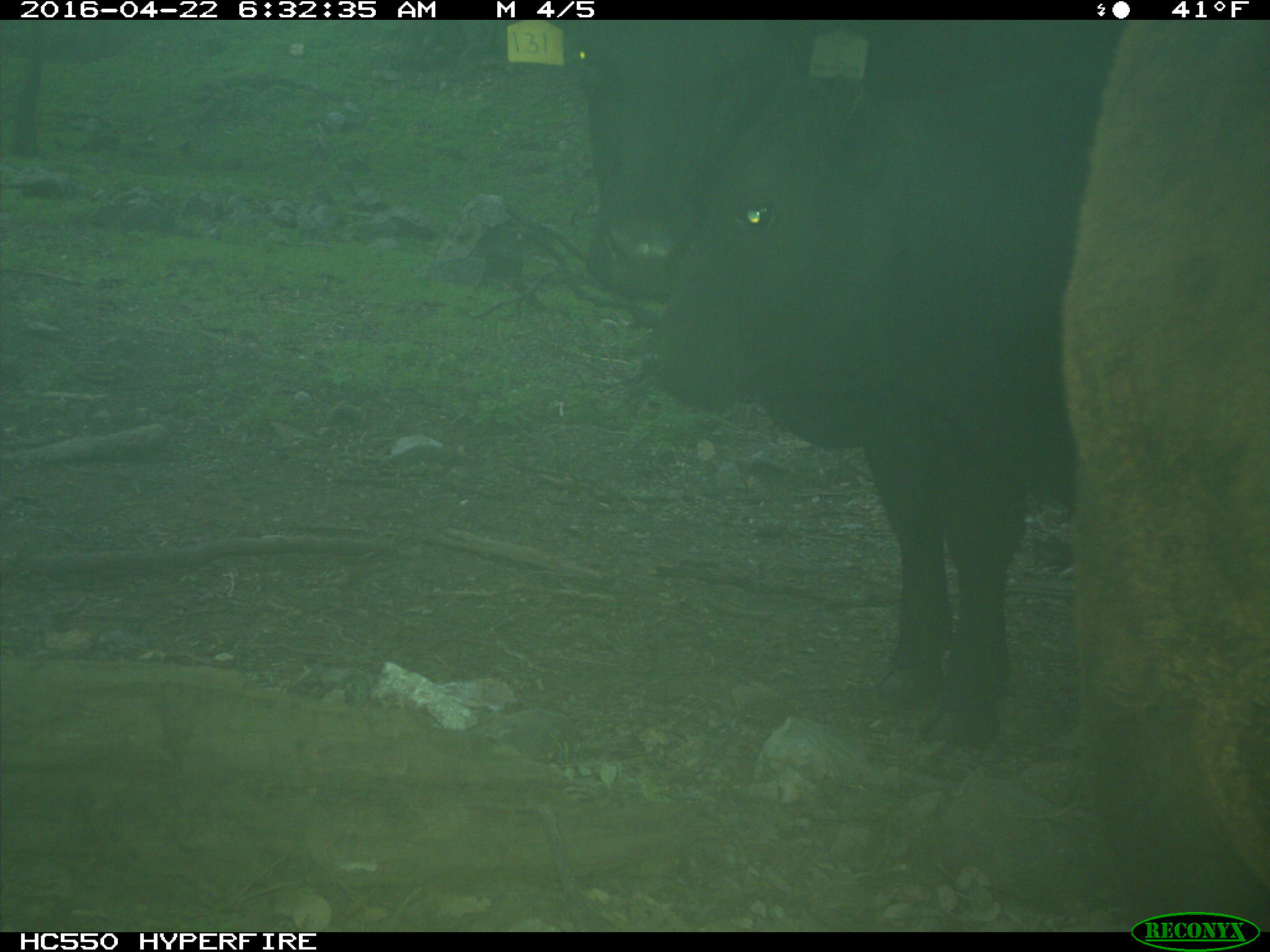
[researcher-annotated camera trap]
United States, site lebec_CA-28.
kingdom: Animalia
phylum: Chordata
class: Mammalia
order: Artiodactyla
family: Bovidae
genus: Bos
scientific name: Bos taurus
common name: domestic cow